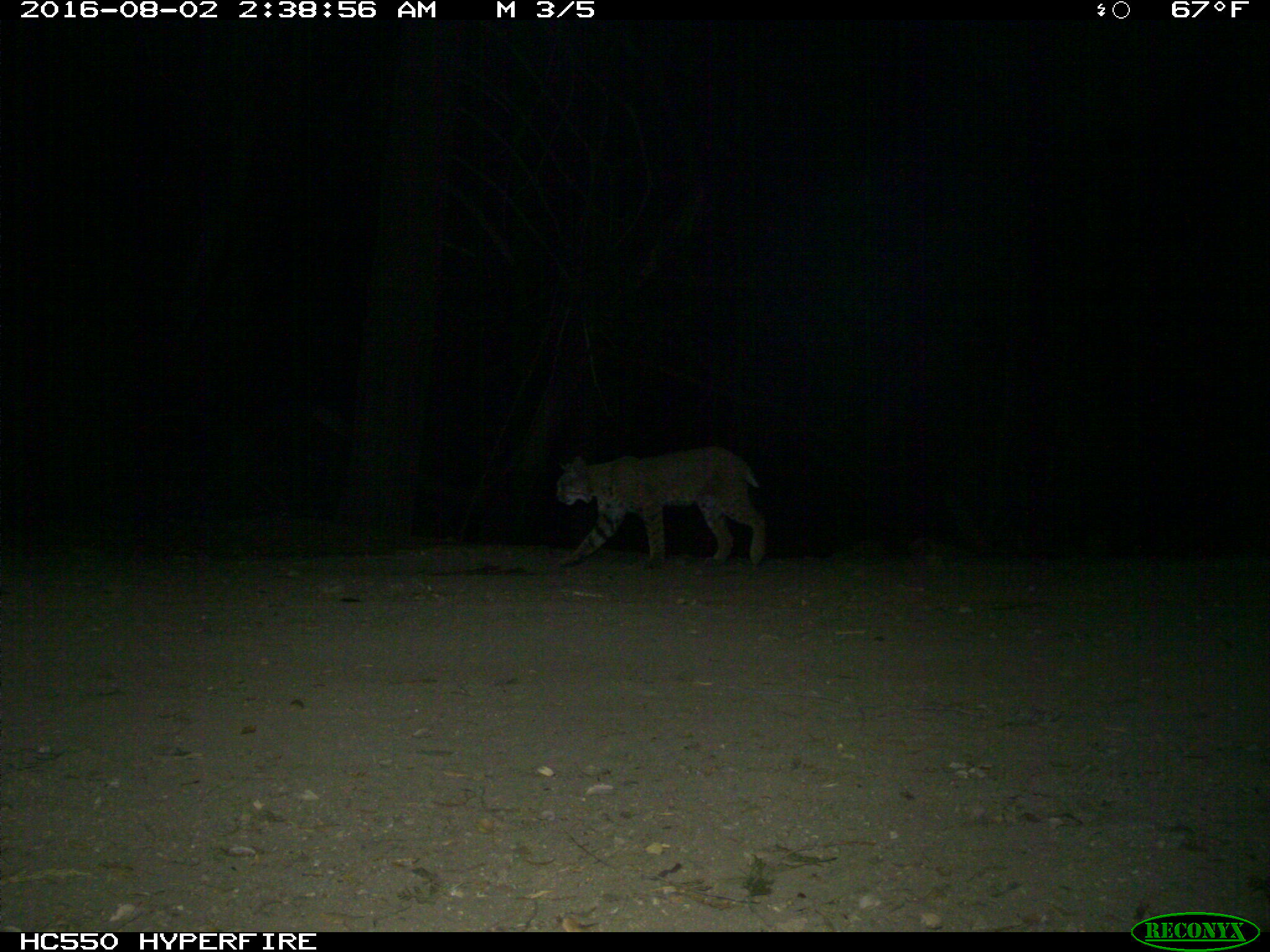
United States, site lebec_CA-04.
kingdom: Animalia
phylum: Chordata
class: Mammalia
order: Carnivora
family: Felidae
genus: Lynx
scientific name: Lynx rufus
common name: bobcat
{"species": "Lynx rufus (bobcat)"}